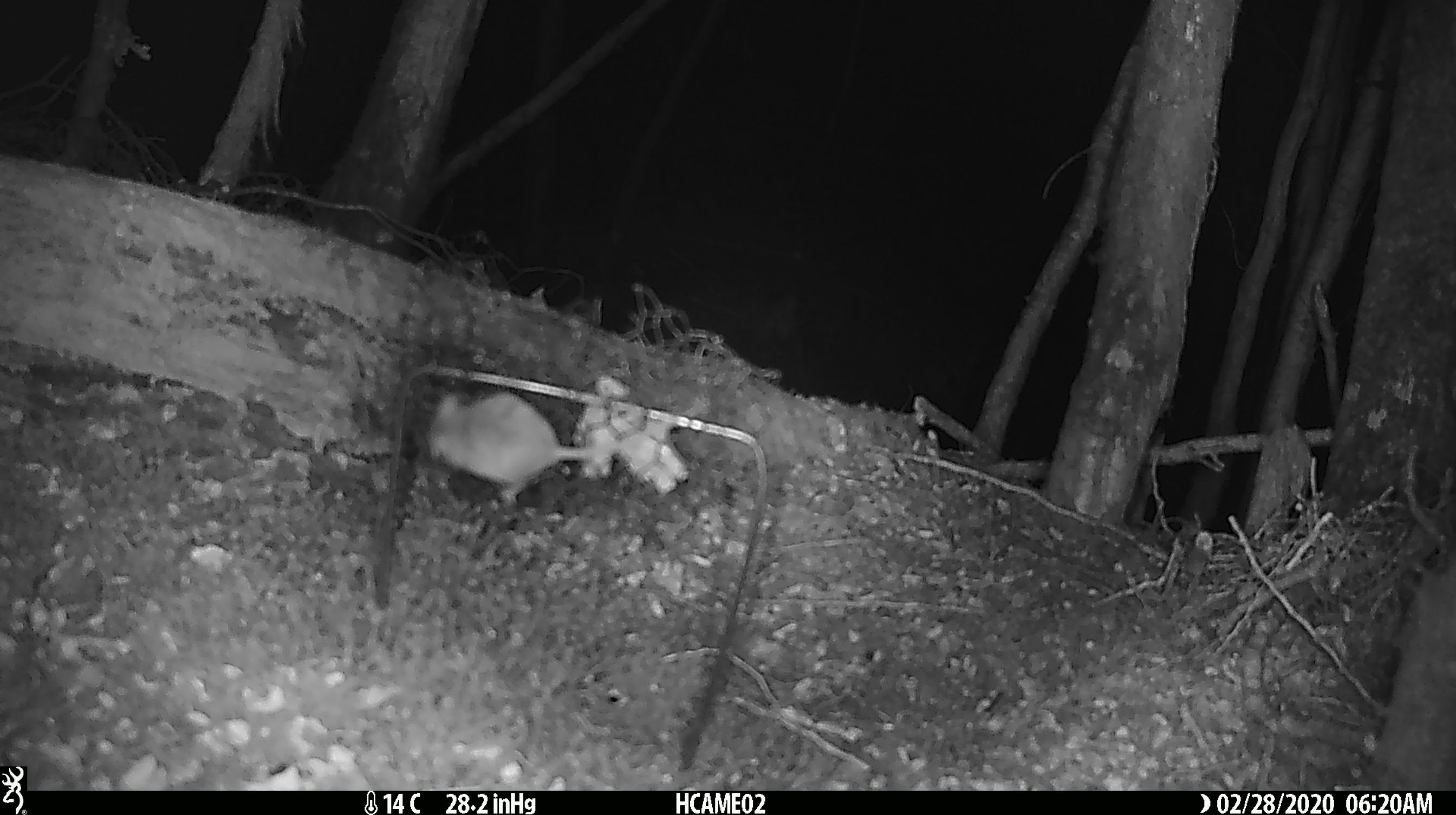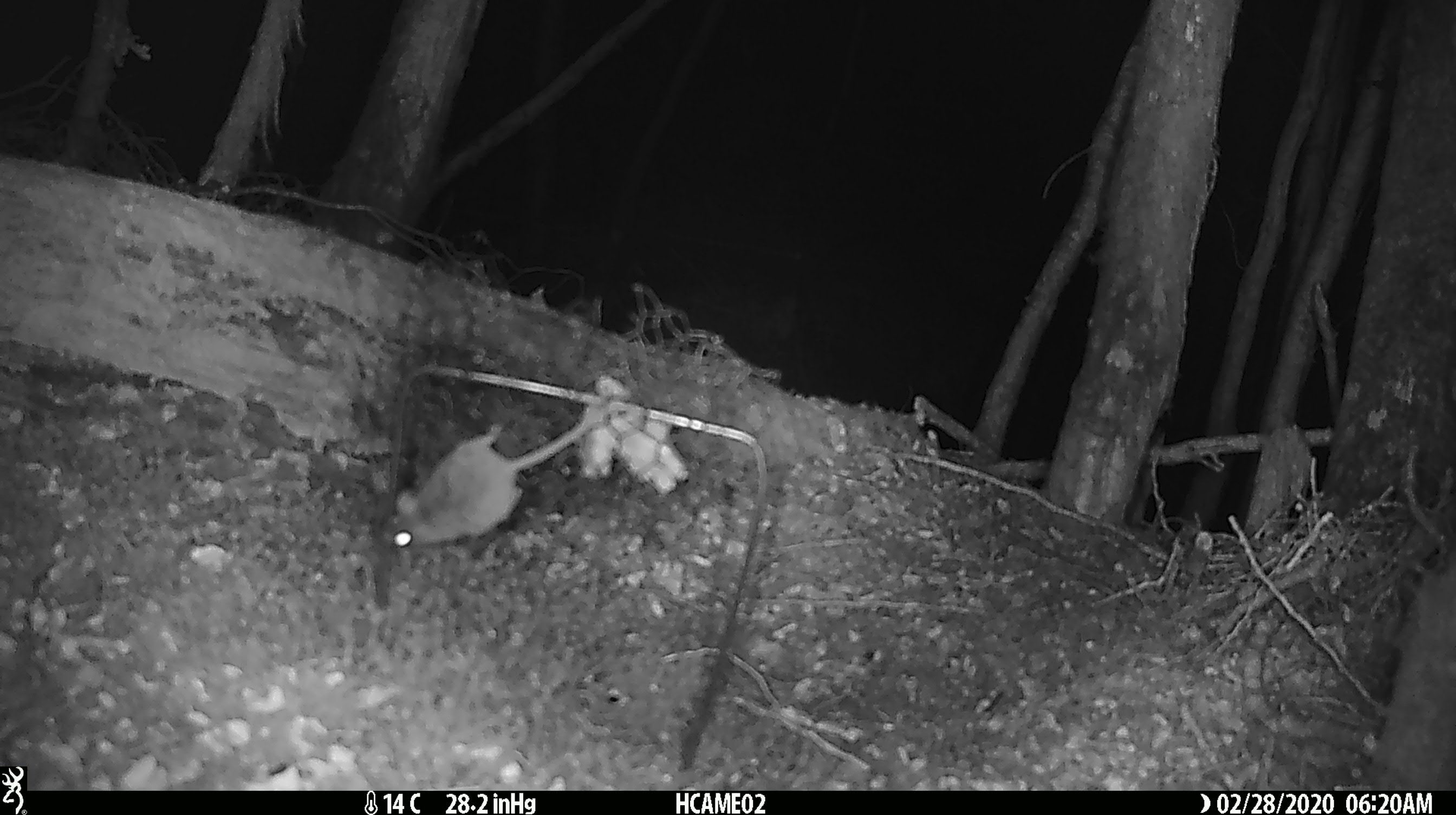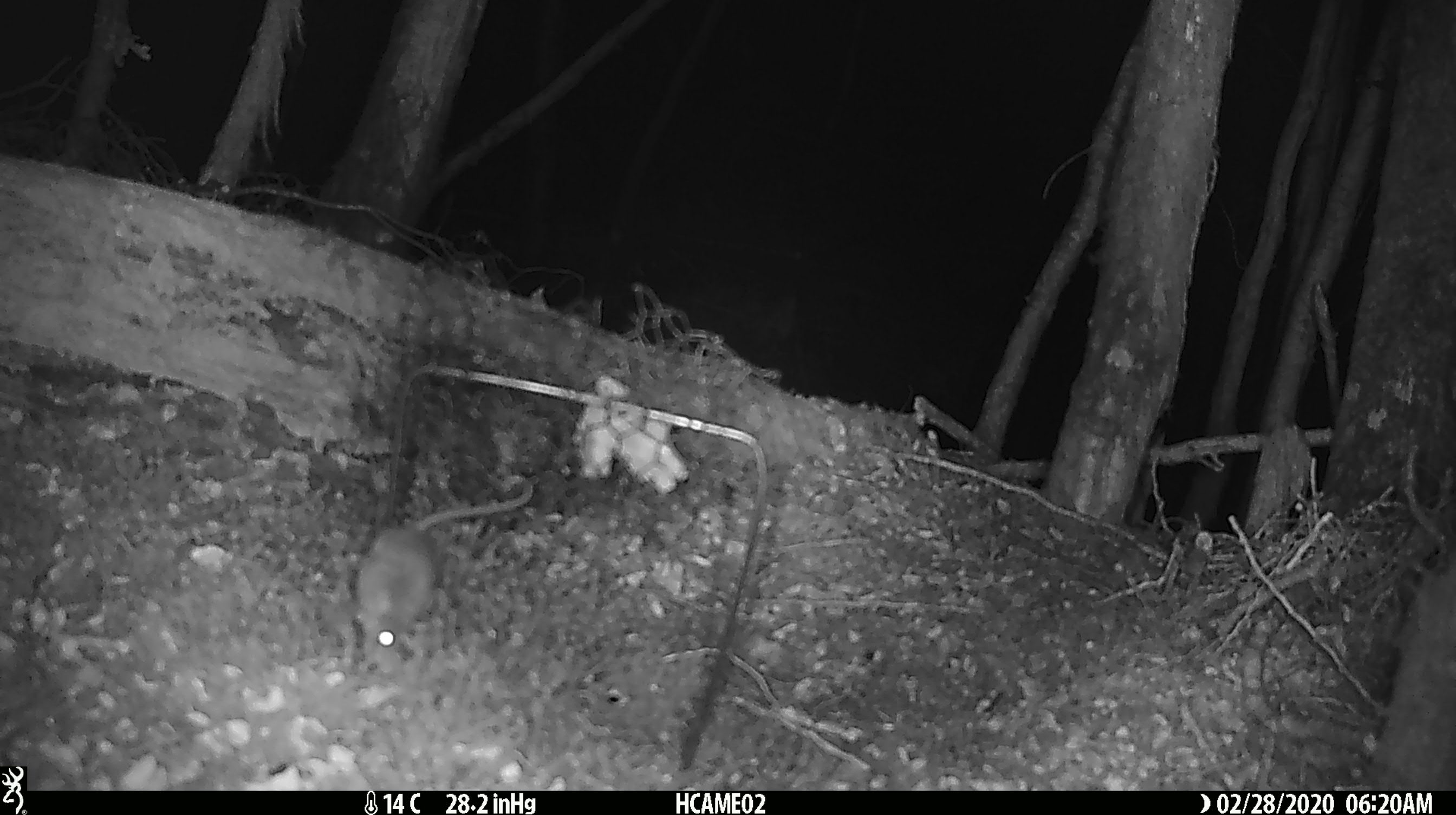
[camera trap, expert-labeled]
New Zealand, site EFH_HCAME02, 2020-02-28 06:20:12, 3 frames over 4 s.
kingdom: Animalia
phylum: Chordata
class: Mammalia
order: Rodentia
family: Muridae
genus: Mus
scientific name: Mus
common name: mouse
Mouse (Mus).